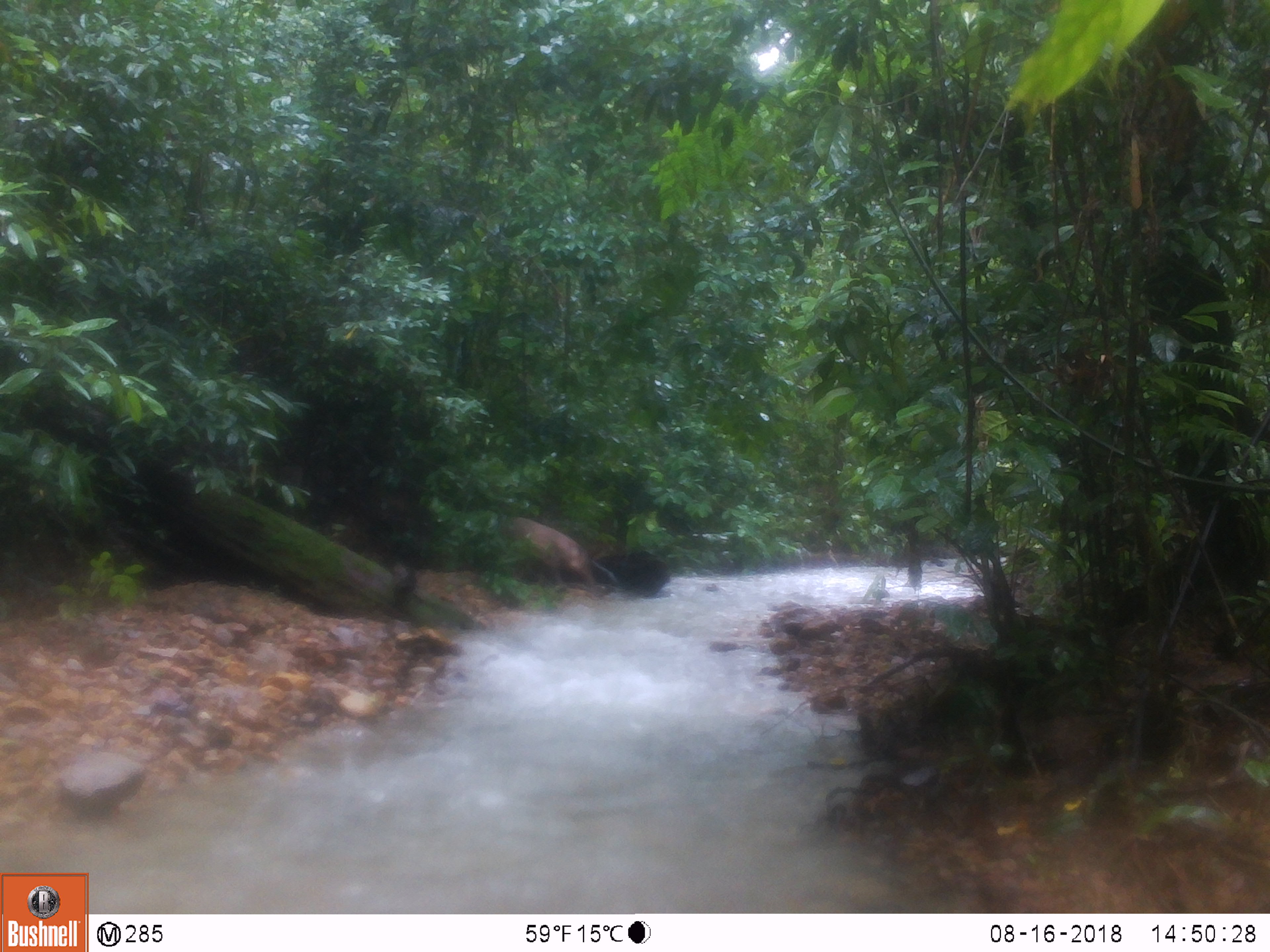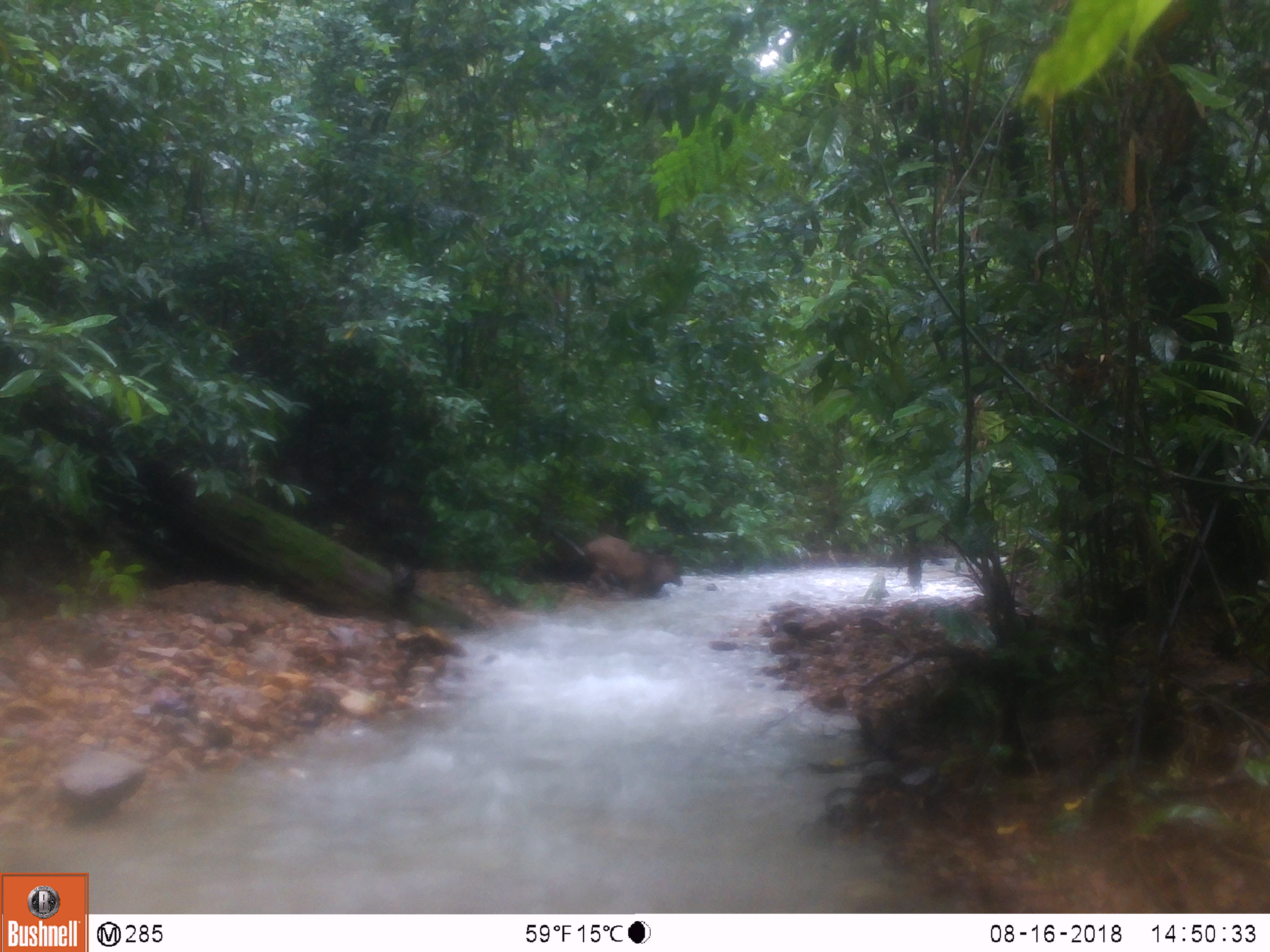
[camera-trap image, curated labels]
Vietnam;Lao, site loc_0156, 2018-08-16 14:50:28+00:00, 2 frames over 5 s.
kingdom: Animalia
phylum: Chordata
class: Mammalia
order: Artiodactyla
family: Suidae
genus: Sus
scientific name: Sus scrofa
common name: eurasian wild pig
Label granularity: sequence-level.